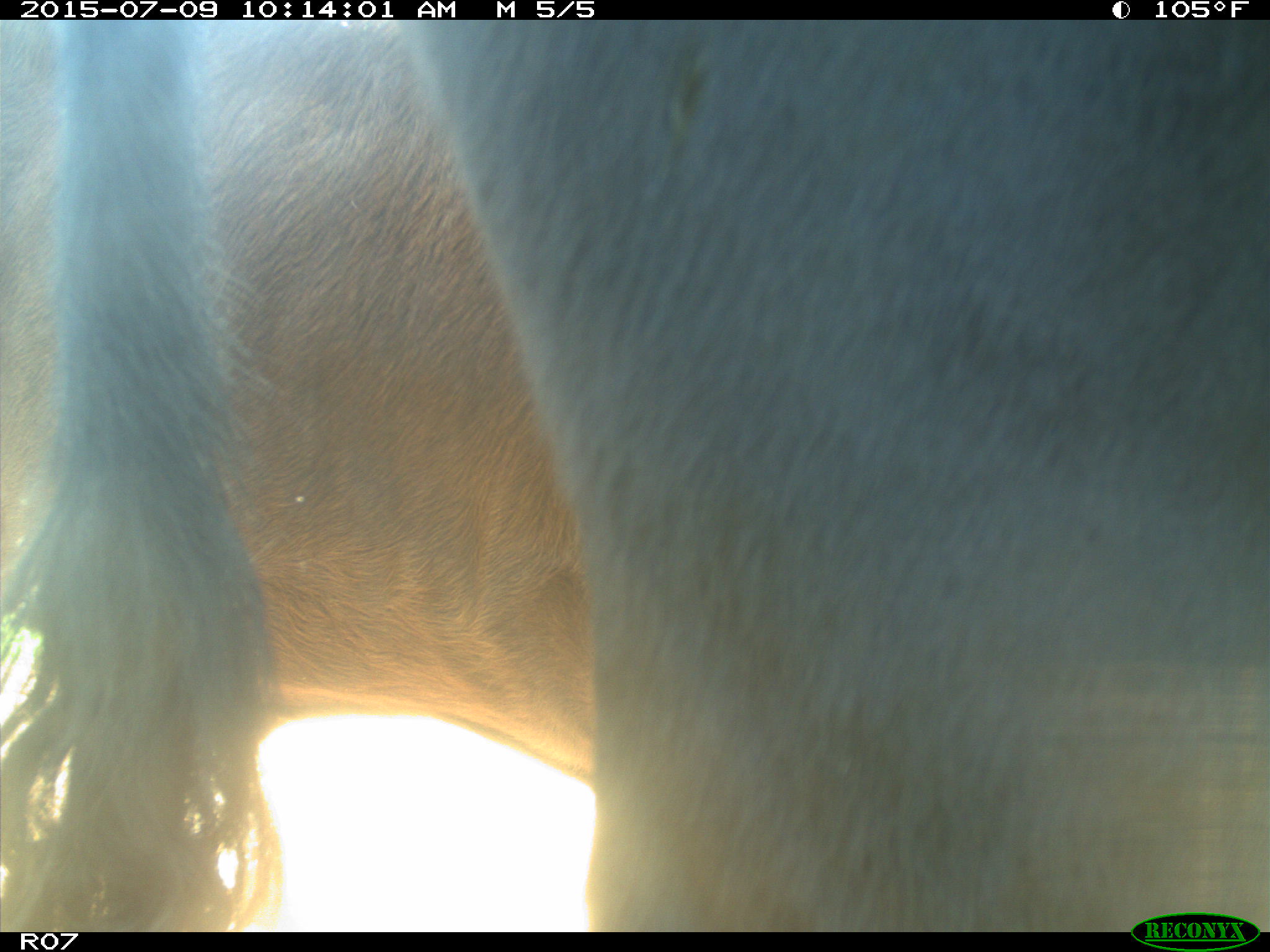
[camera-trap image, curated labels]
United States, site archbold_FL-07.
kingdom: Animalia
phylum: Chordata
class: Mammalia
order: Artiodactyla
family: Bovidae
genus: Bos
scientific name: Bos taurus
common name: domestic cow